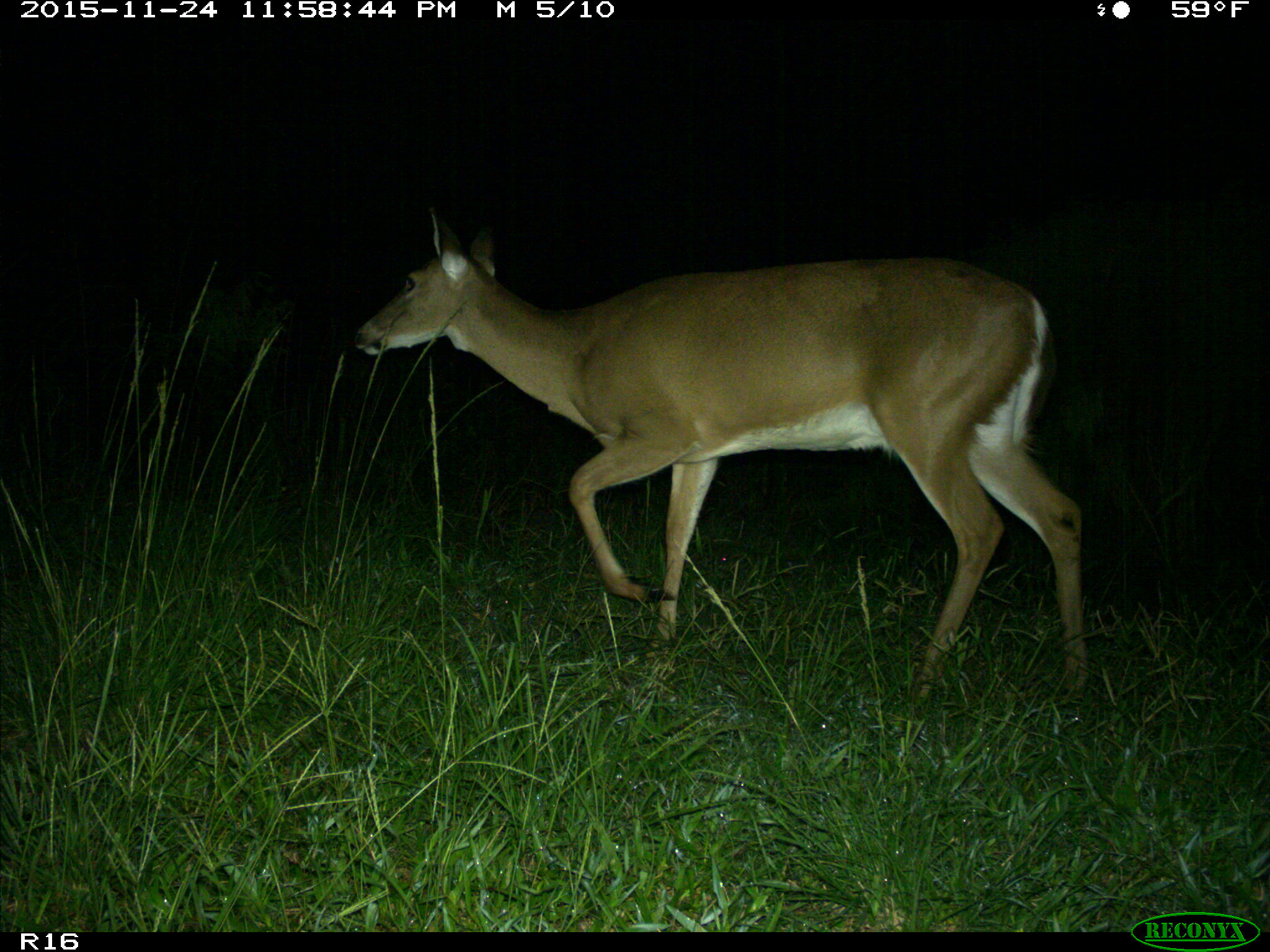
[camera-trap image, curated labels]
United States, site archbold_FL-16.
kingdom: Animalia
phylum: Chordata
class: Mammalia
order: Artiodactyla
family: Cervidae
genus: Odocoileus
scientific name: Odocoileus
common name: deer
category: unidentified deer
Unidentified deer (deer) (Odocoileus).